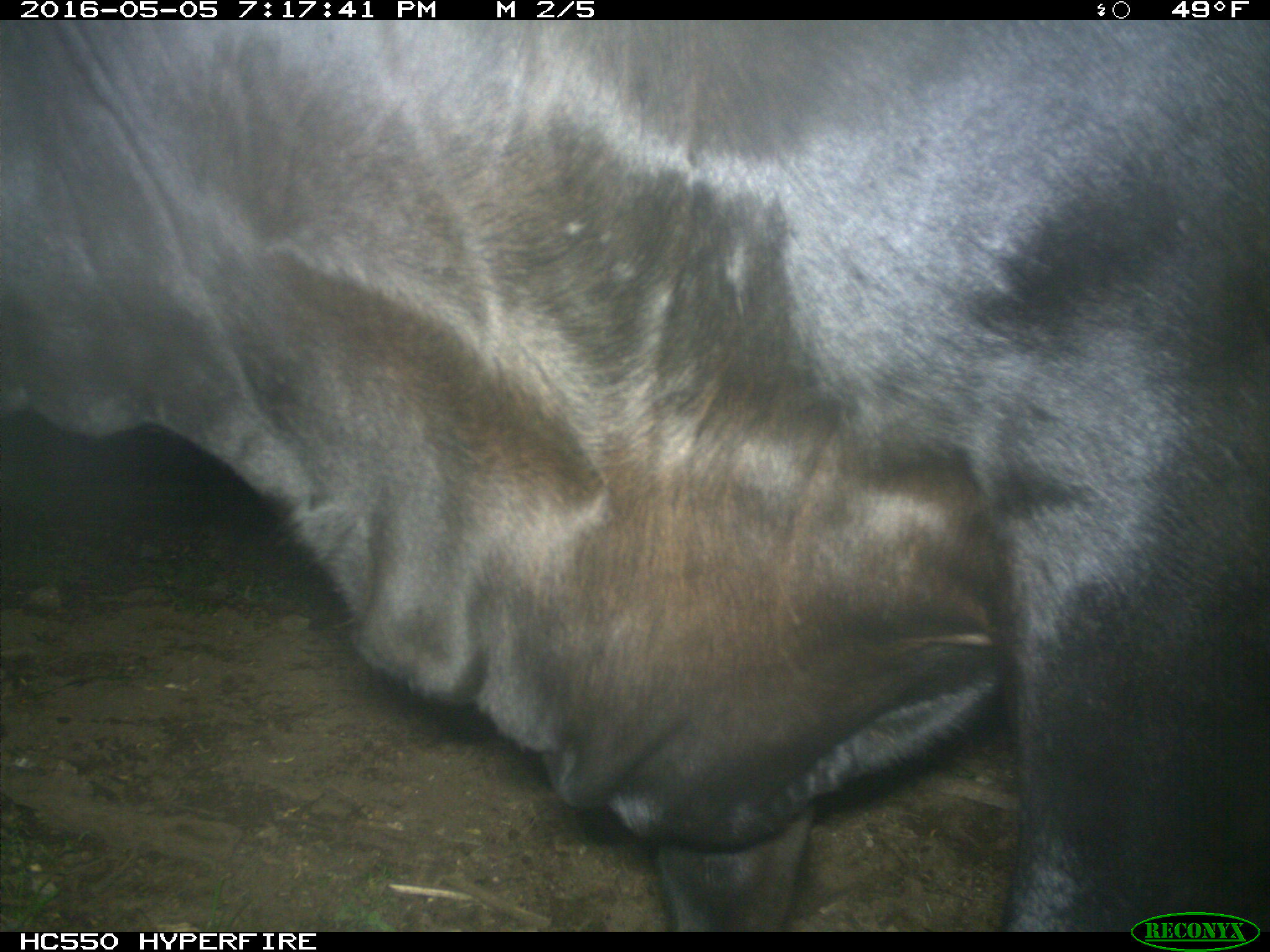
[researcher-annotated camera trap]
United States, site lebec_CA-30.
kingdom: Animalia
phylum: Chordata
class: Mammalia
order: Artiodactyla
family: Bovidae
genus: Bos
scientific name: Bos taurus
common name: domestic cow